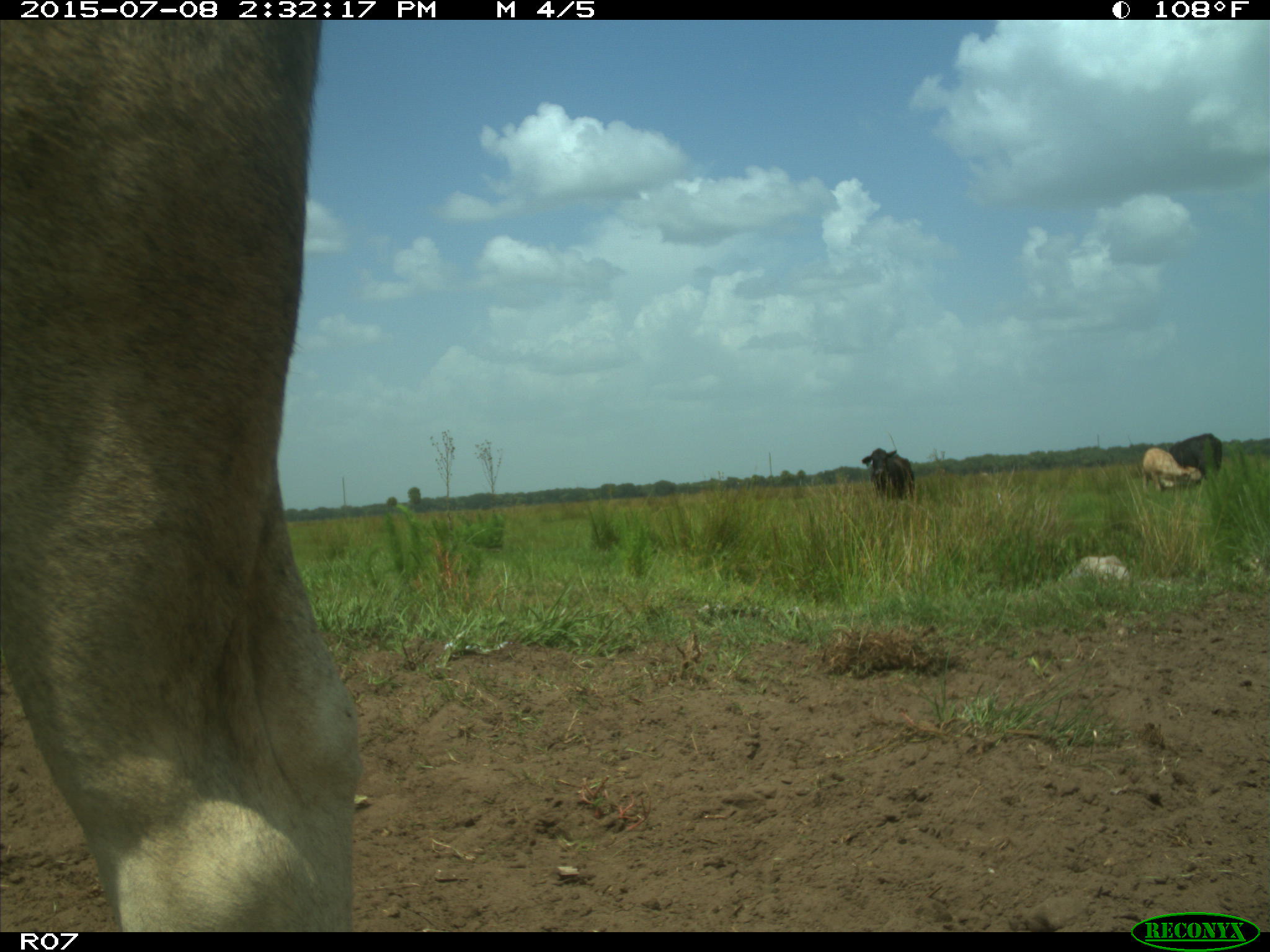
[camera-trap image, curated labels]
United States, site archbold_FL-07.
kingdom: Animalia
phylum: Chordata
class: Mammalia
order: Artiodactyla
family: Bovidae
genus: Bos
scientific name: Bos taurus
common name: domestic cow